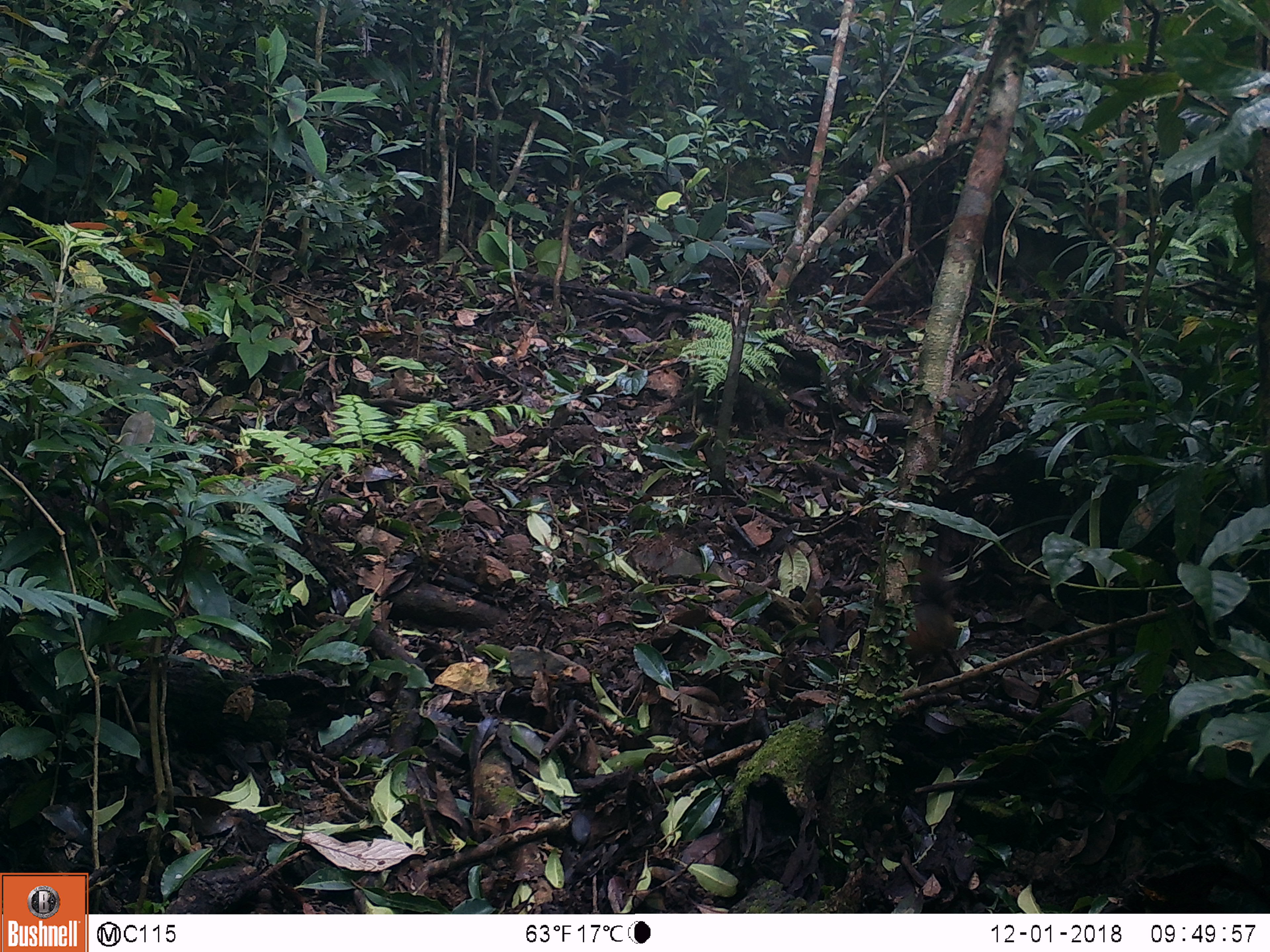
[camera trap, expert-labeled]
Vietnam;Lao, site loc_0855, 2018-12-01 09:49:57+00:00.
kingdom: Animalia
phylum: Chordata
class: Mammalia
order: Rodentia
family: Sciuridae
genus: Dremomys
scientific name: Dremomys rufigenis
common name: red-cheeked squirrel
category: red cheeked squirrel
Red cheeked squirrel (red-cheeked squirrel) (Dremomys rufigenis). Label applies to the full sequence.